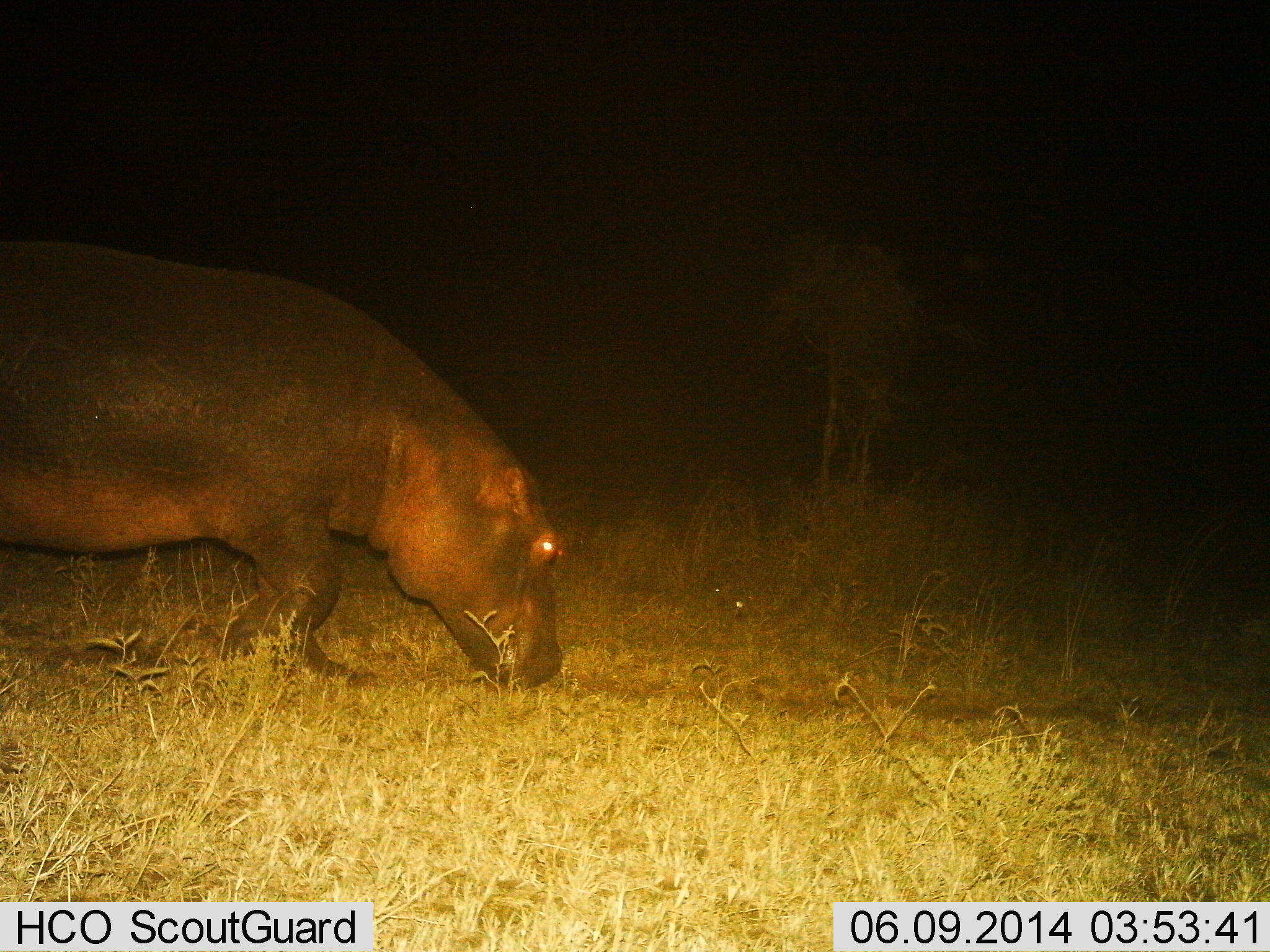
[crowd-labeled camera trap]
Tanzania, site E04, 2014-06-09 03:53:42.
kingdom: Animalia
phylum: Chordata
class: Mammalia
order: Artiodactyla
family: Hippopotamidae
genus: Hippopotamus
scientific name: Hippopotamus amphibius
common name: hippopotamus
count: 1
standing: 0%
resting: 0%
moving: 70%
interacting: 0%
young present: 0%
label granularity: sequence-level